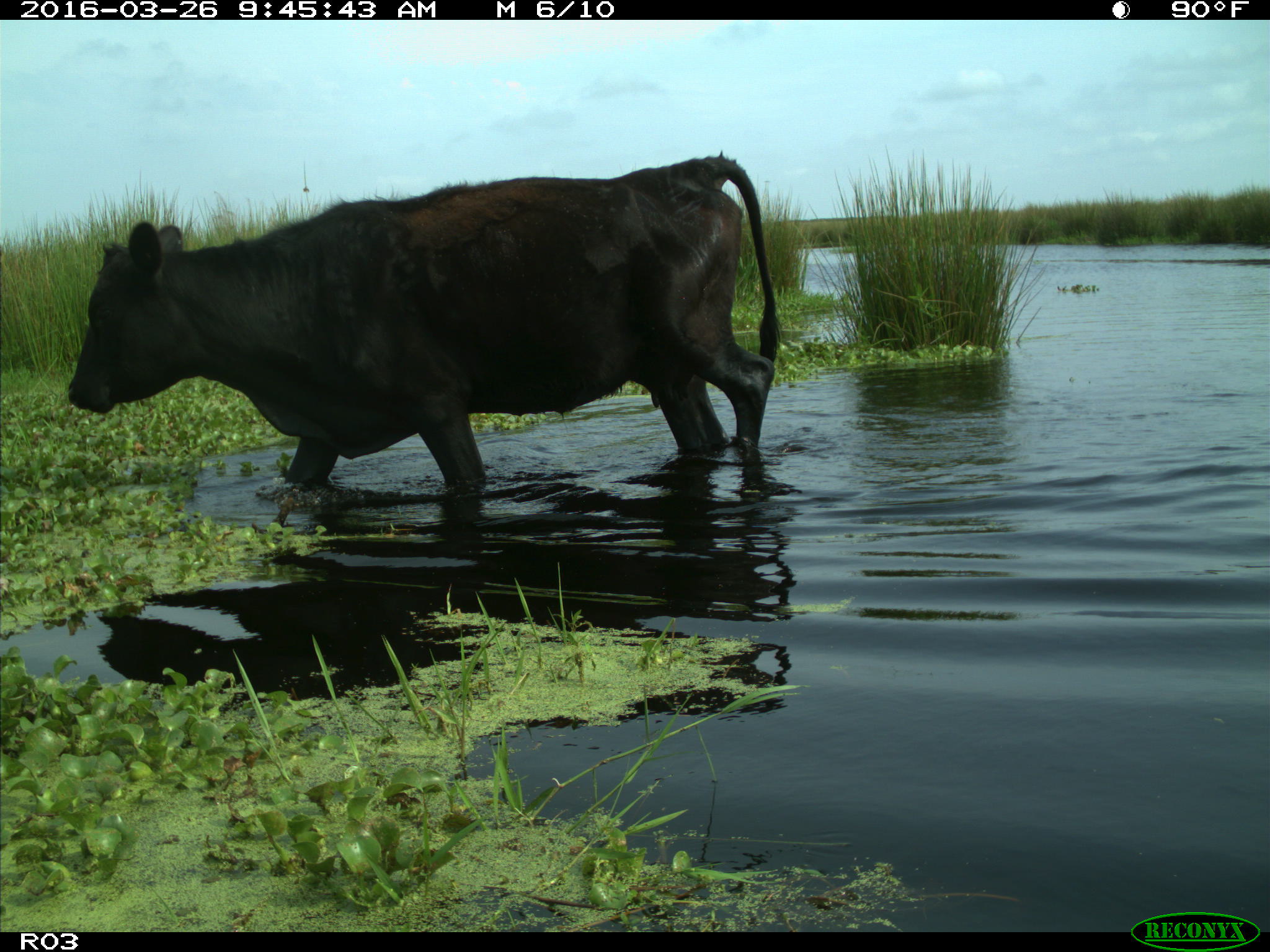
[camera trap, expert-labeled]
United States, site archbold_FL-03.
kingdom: Animalia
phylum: Chordata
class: Mammalia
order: Artiodactyla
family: Bovidae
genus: Bos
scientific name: Bos taurus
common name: domestic cow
Bos taurus (domestic cow).